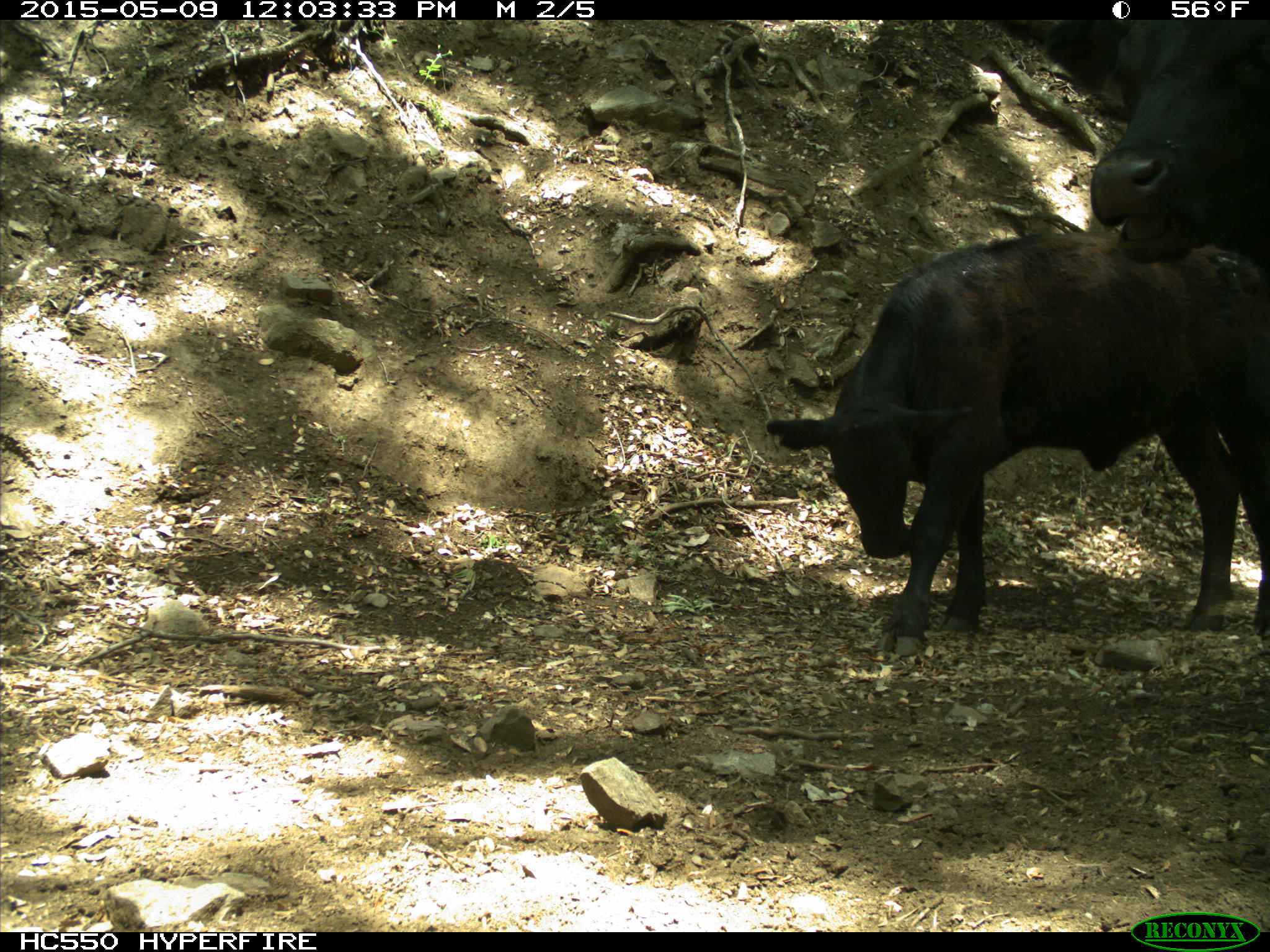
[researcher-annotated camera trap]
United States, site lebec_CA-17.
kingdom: Animalia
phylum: Chordata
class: Mammalia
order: Artiodactyla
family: Bovidae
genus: Bos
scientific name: Bos taurus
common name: domestic cow